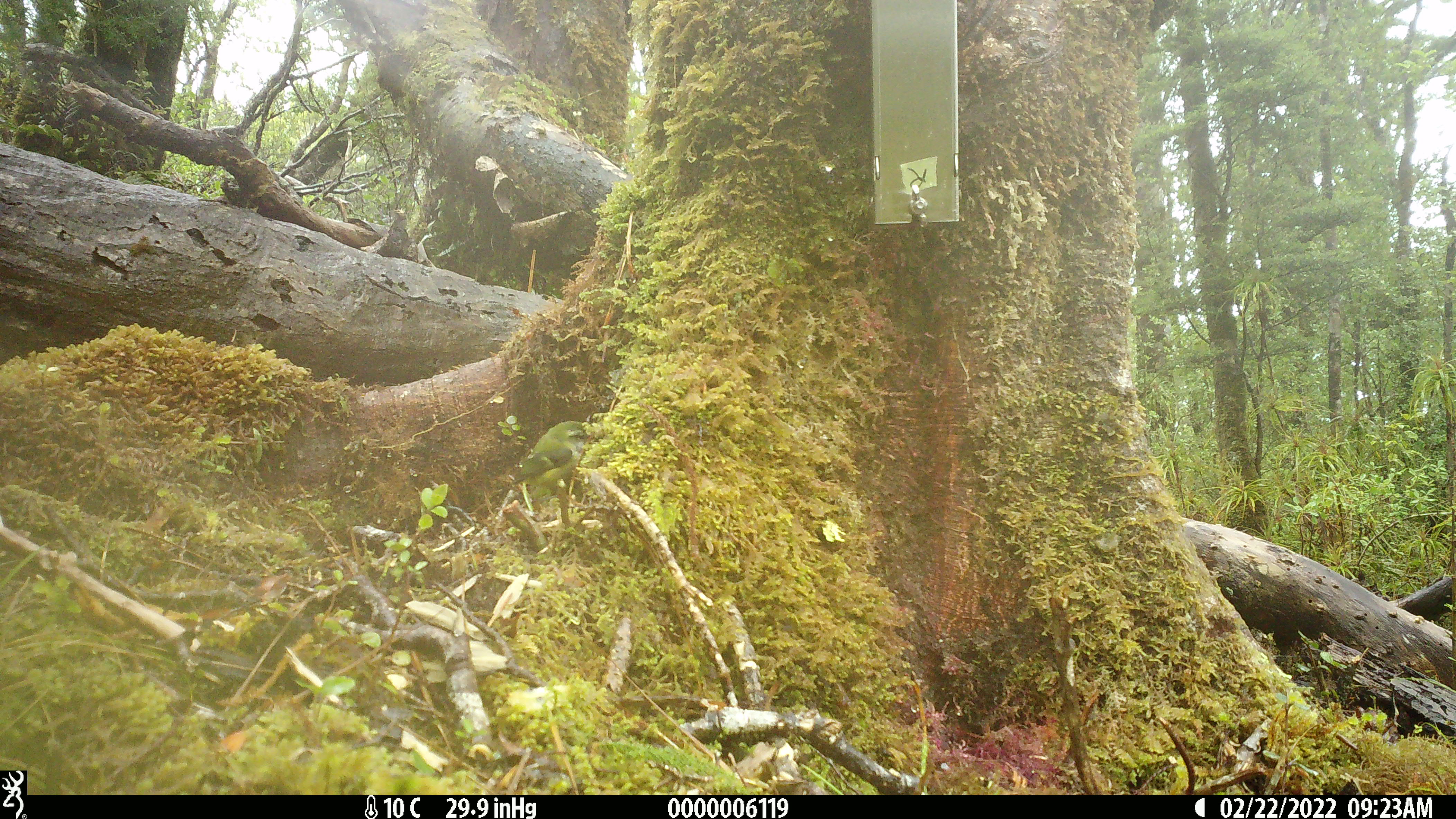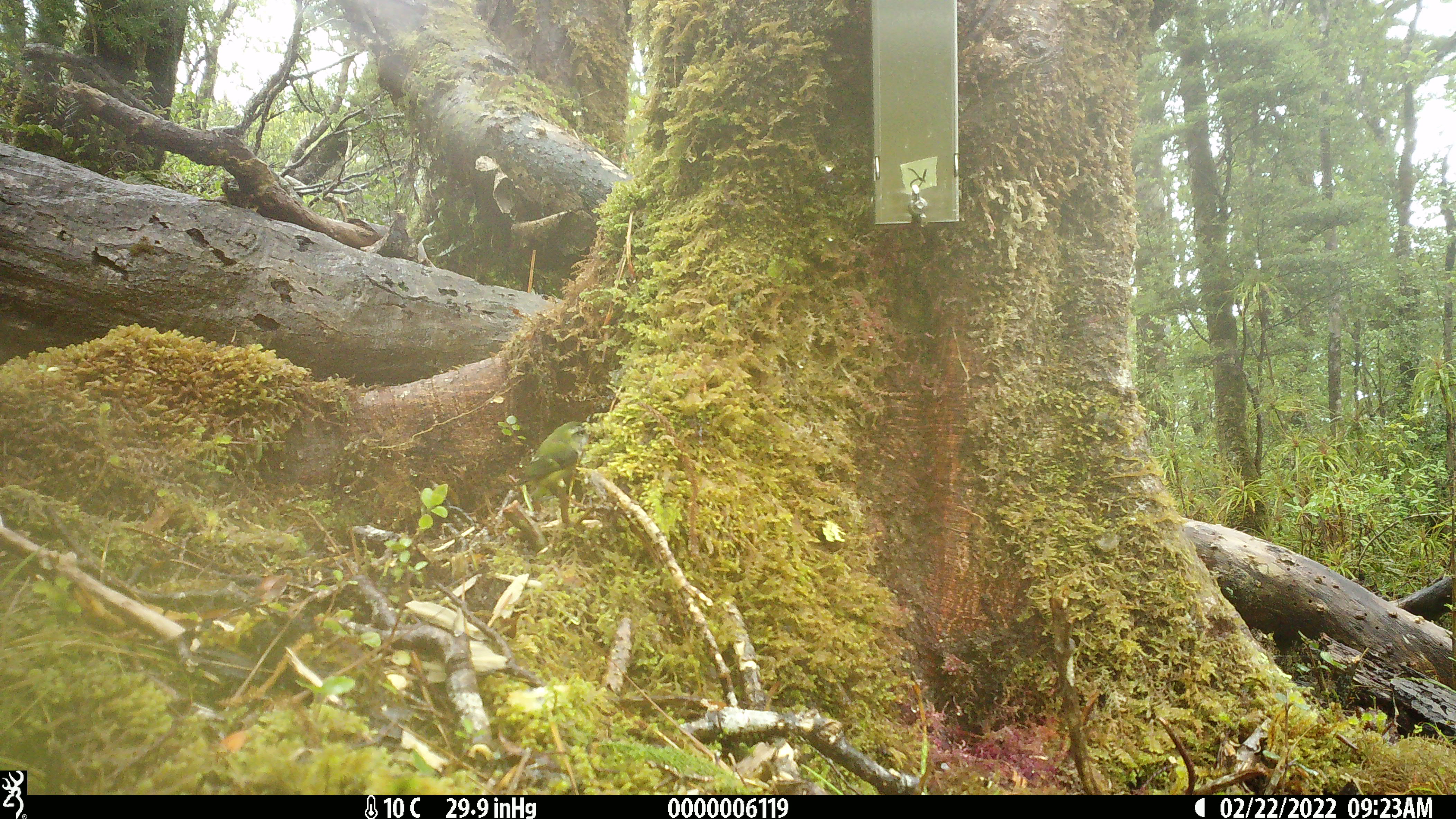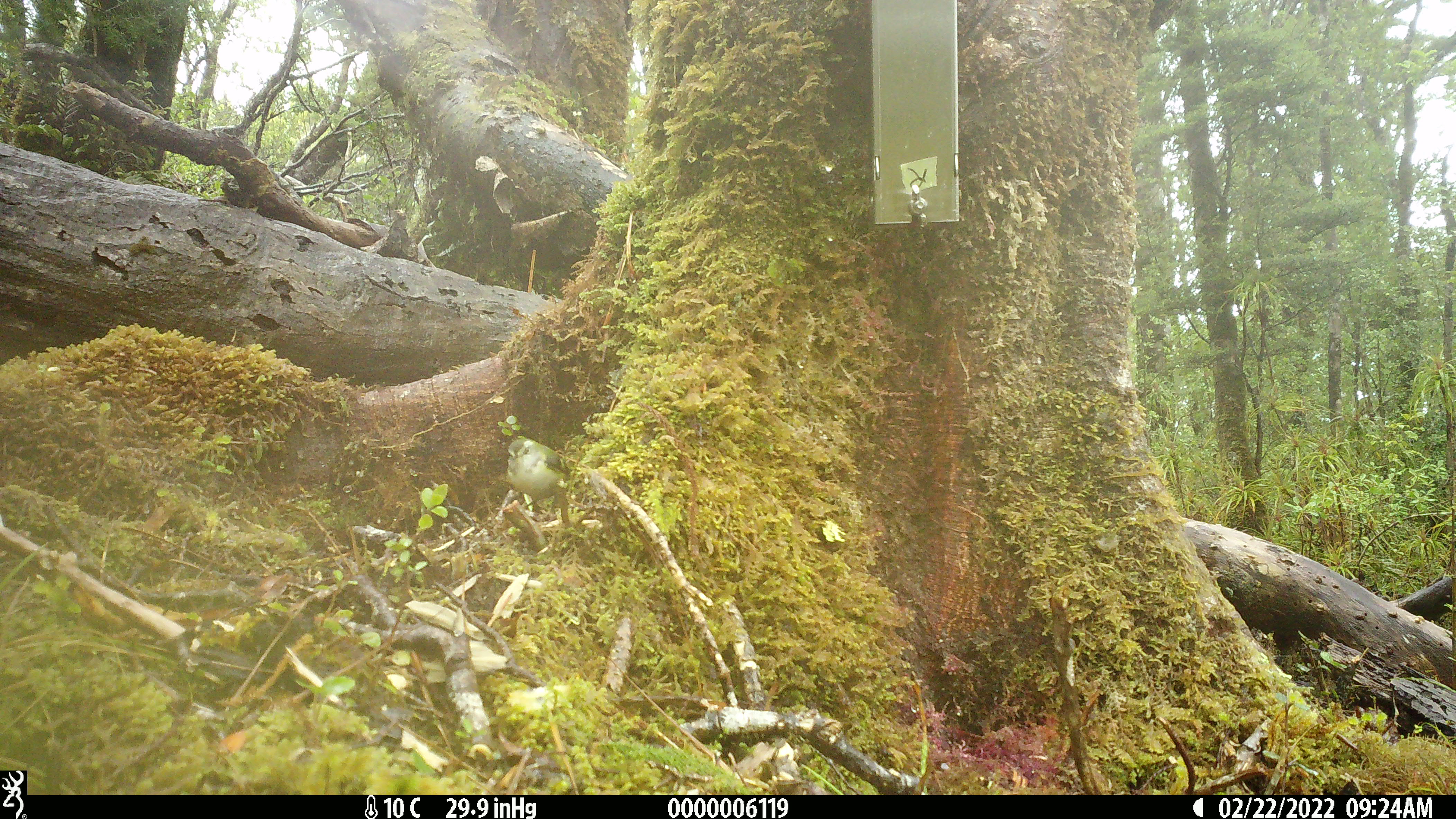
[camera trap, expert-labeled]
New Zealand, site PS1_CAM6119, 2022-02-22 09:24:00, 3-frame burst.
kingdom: Animalia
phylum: Chordata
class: Aves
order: Passeriformes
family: Acanthisittidae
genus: Acanthisitta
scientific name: Acanthisitta chloris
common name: rifleman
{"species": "rifleman (Acanthisitta chloris)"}